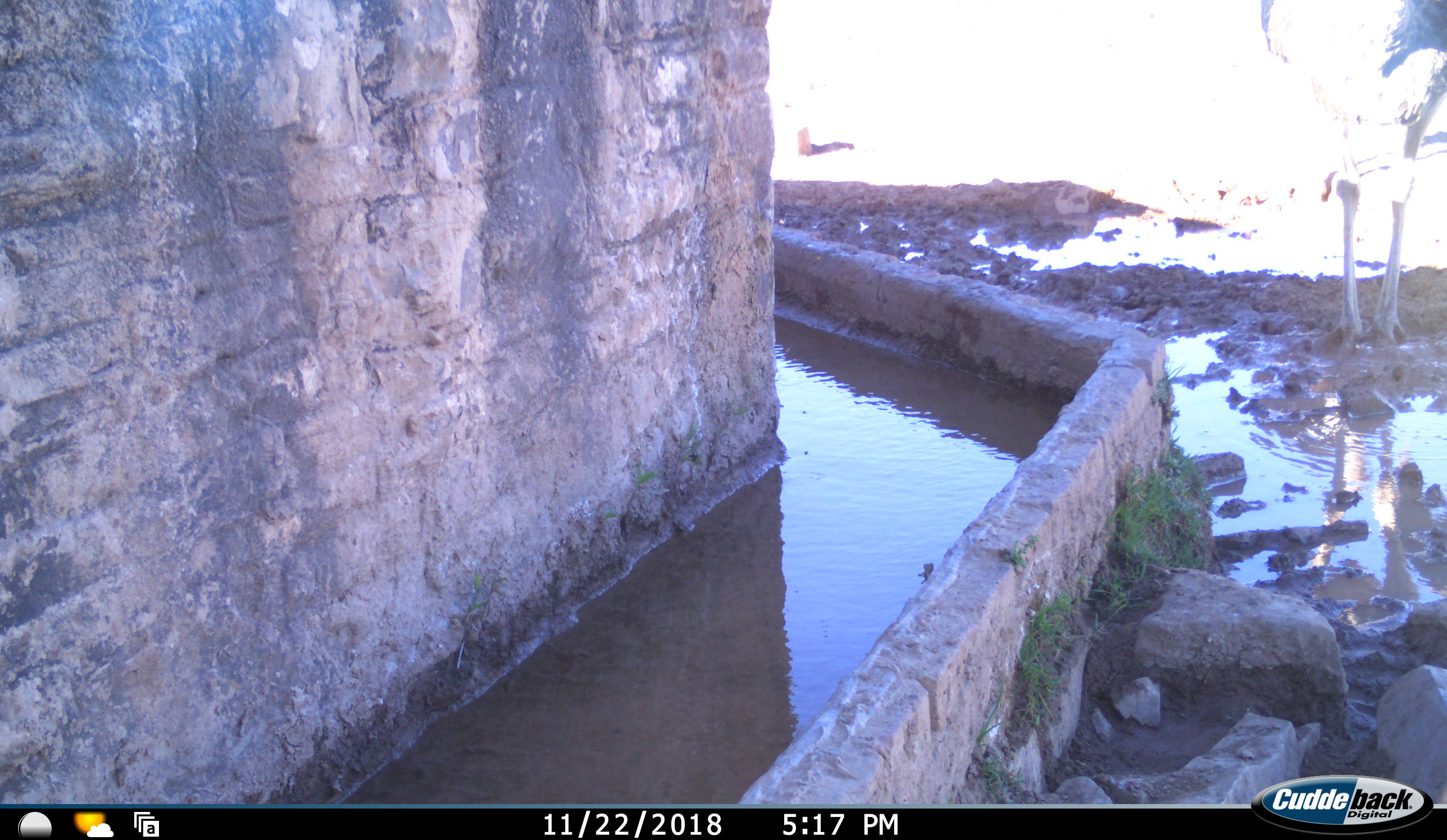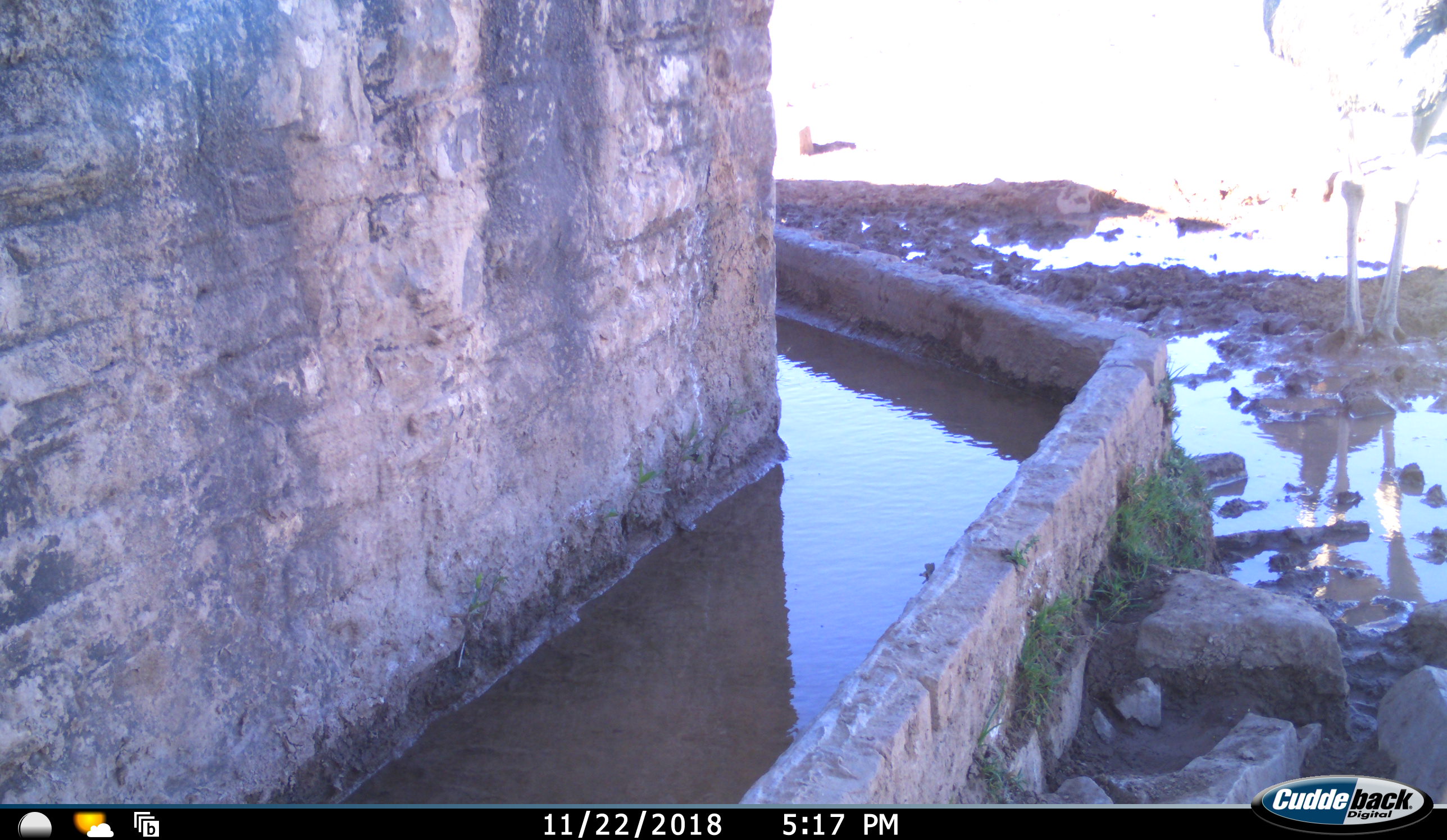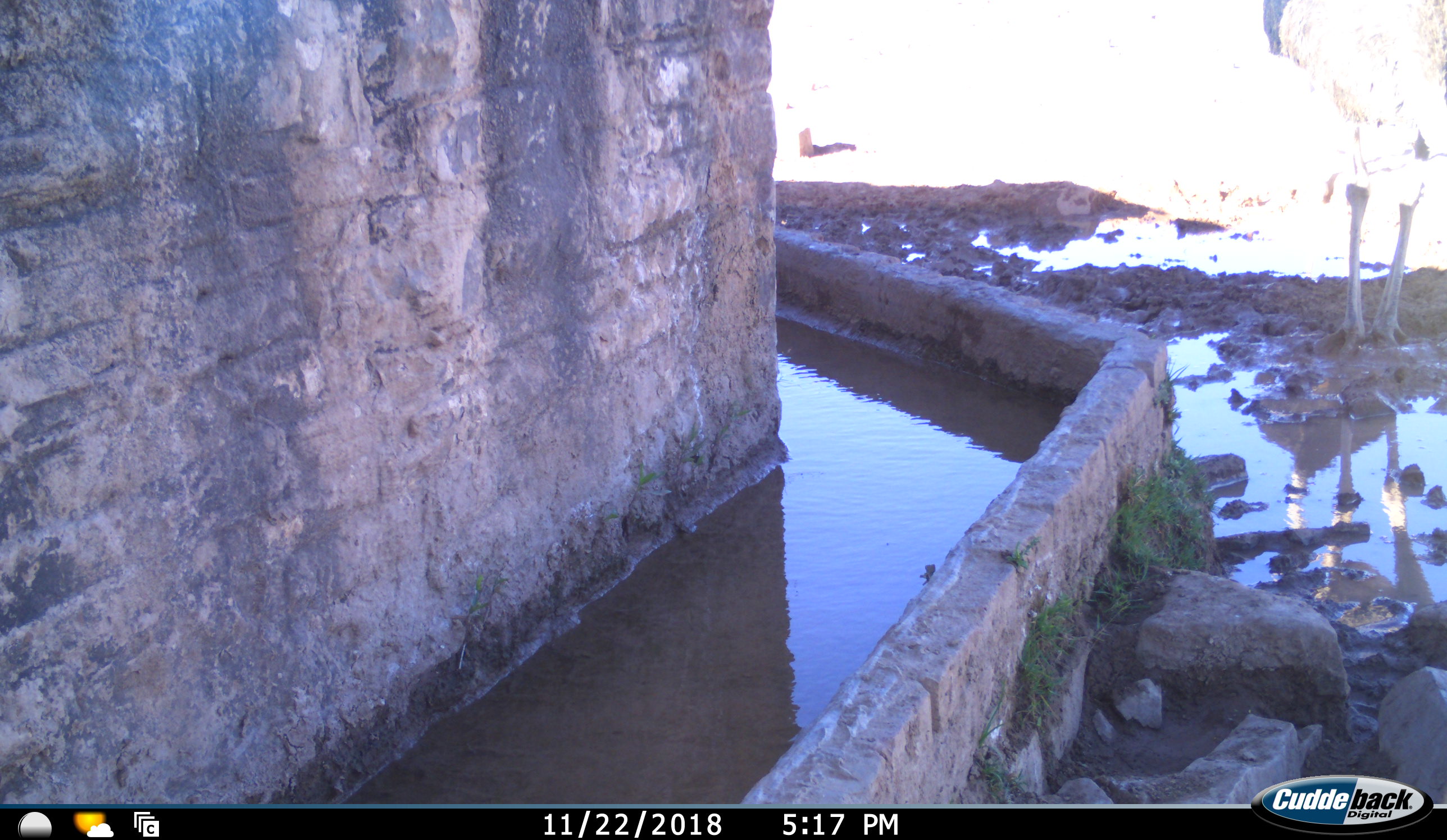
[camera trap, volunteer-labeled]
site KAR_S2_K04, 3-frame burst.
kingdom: Animalia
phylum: Chordata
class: Aves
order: Struthioniformes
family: Struthionidae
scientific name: Struthionidae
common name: ostrich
Ostrich (Struthionidae), count 1. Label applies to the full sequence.